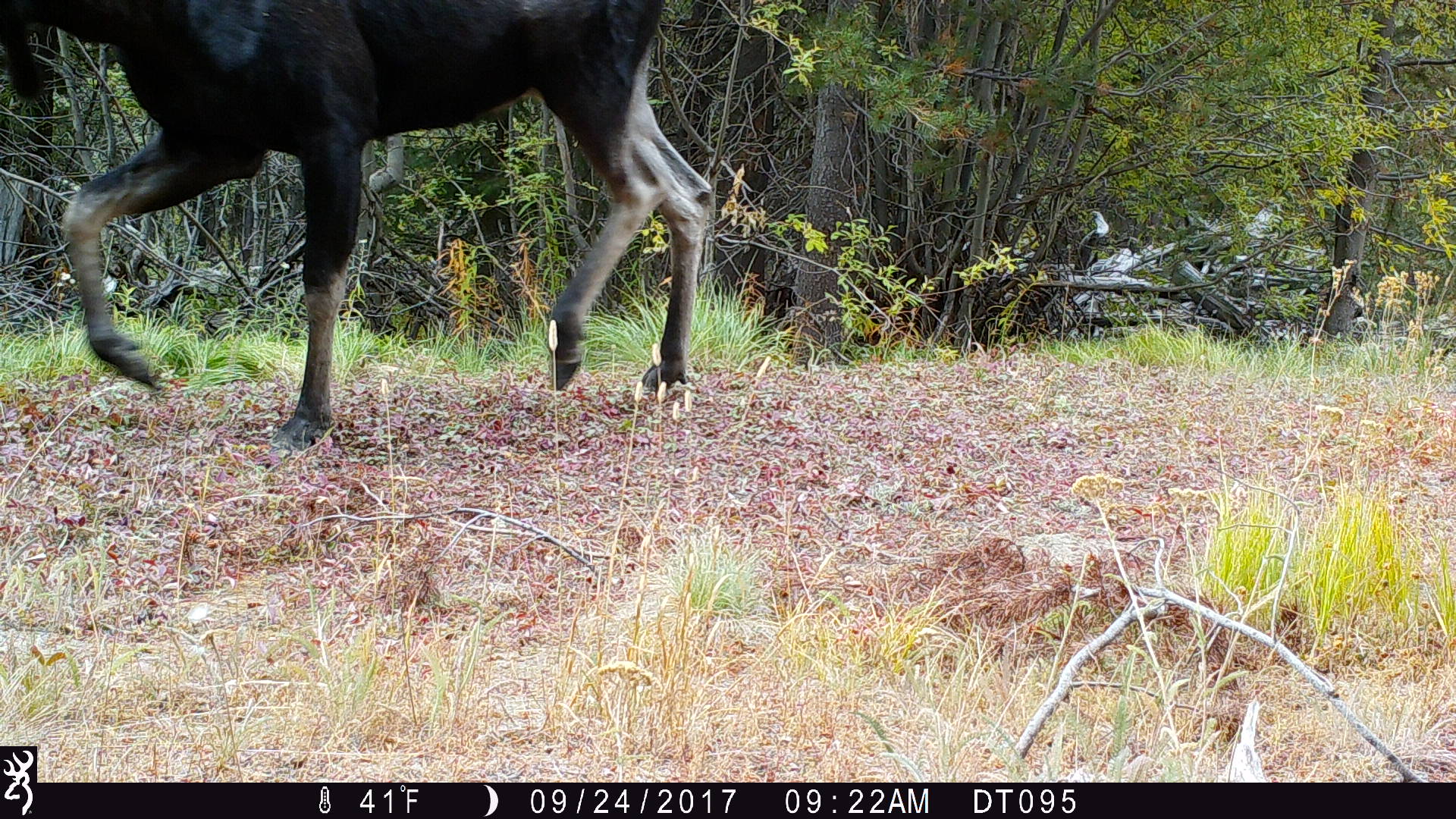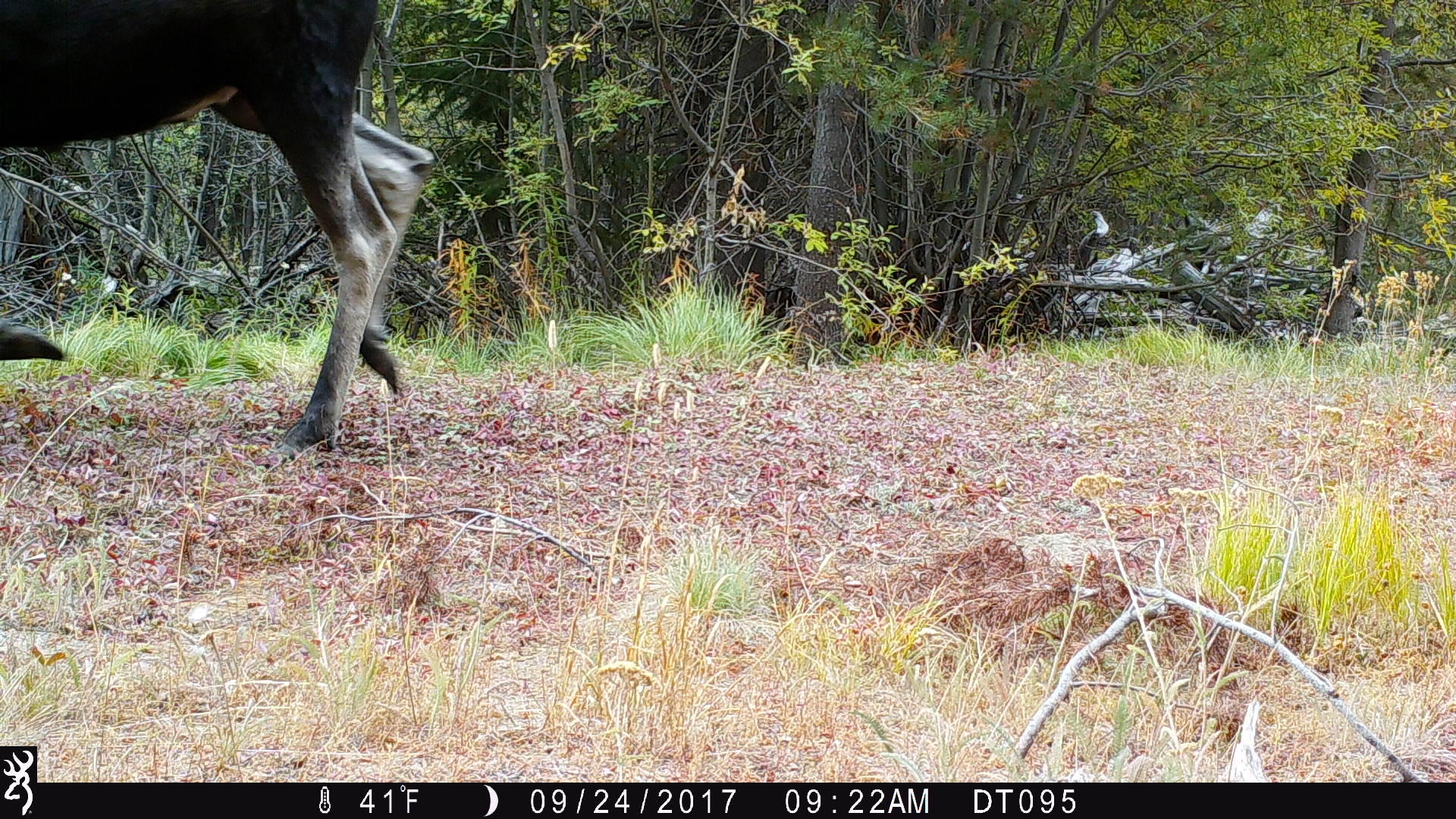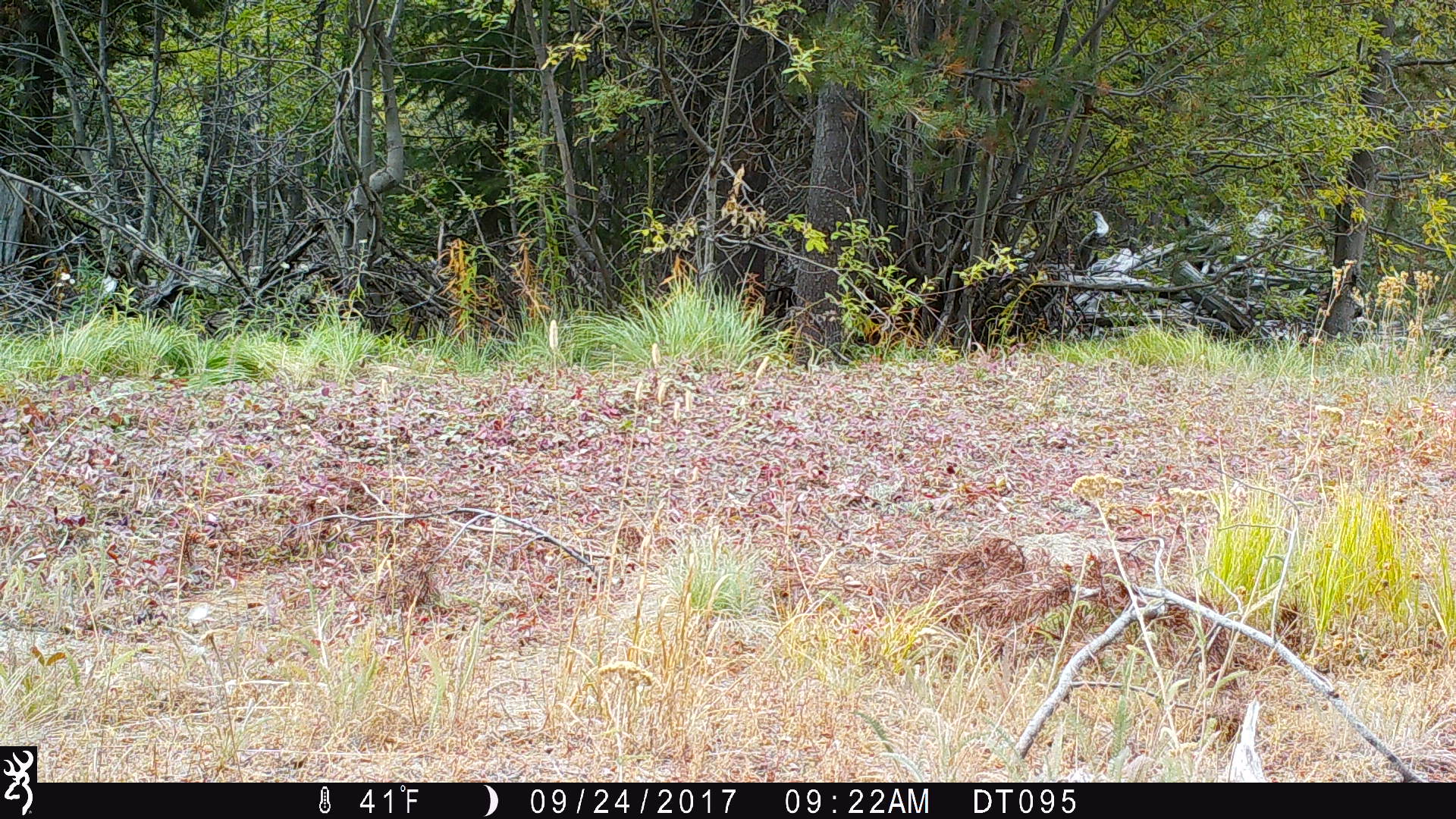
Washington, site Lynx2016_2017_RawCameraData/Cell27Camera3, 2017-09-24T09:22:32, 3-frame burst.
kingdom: Animalia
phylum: Chordata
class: Mammalia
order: Artiodactyla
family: Cervidae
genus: Alces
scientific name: Alces alces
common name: moose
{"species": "Alces alces (moose)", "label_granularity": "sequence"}